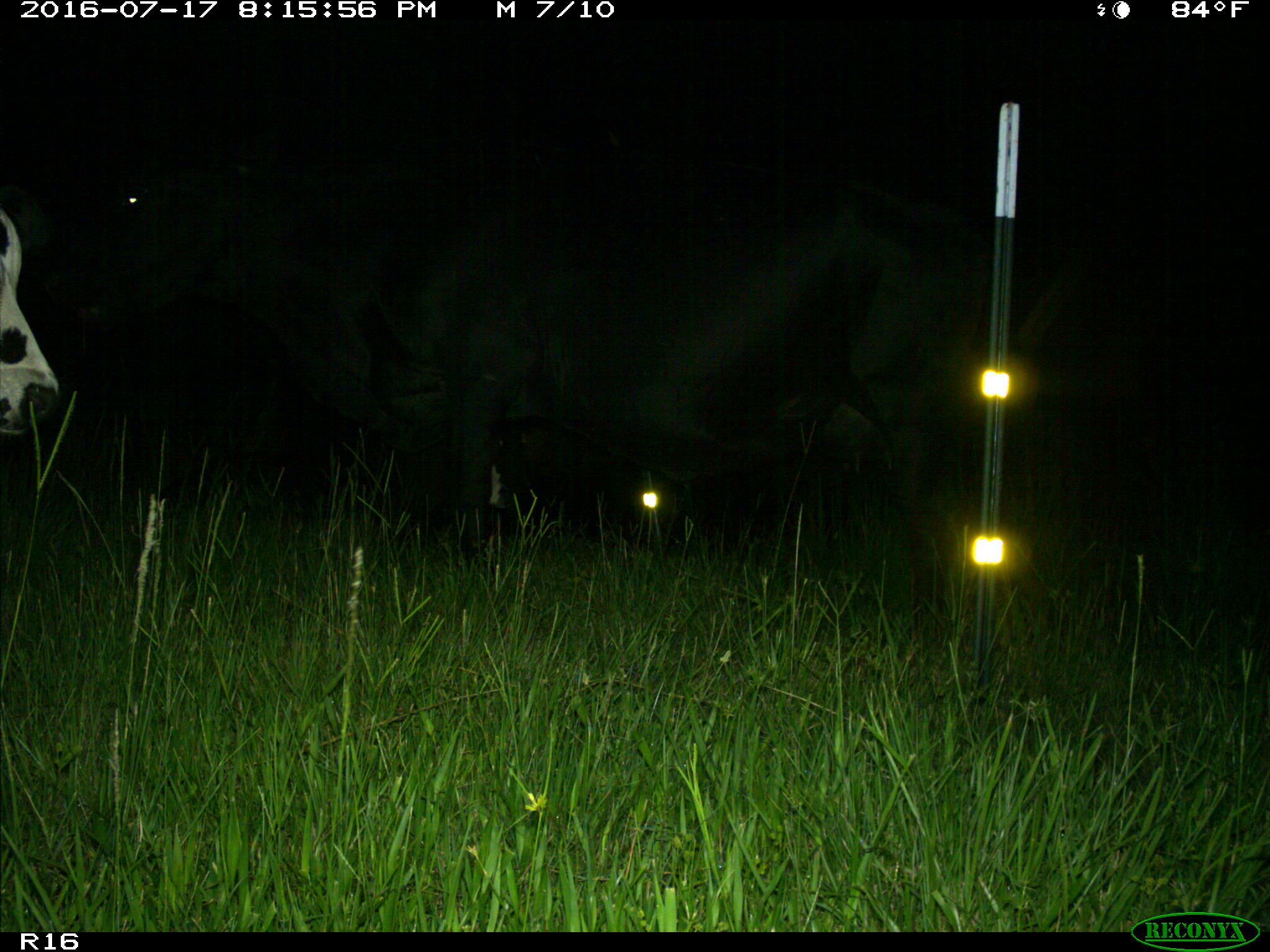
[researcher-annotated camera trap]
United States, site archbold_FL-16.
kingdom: Animalia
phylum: Chordata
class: Mammalia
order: Artiodactyla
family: Bovidae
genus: Bos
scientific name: Bos taurus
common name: domestic cow